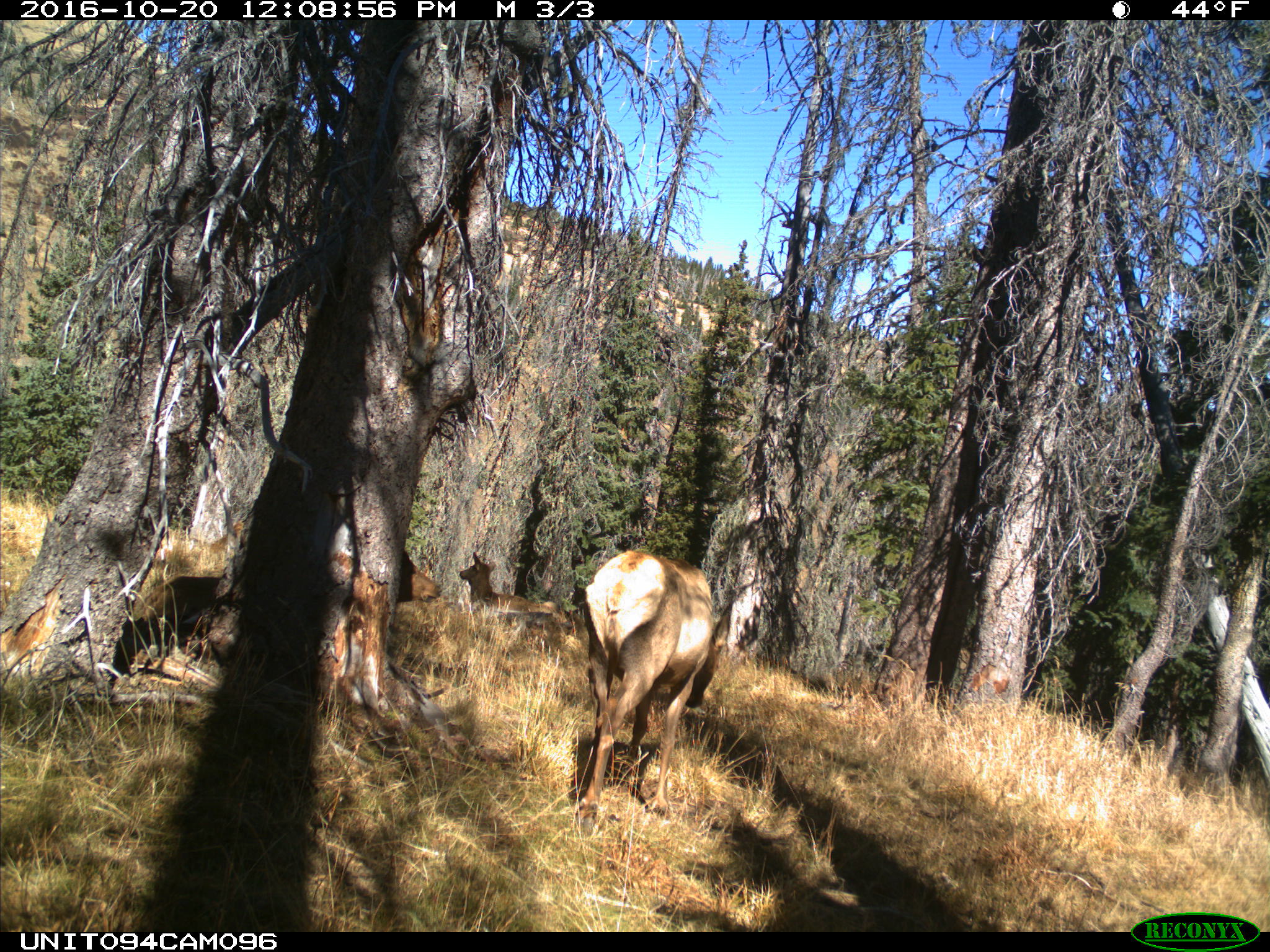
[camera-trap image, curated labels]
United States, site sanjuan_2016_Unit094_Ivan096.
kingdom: Animalia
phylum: Chordata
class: Mammalia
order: Artiodactyla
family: Cervidae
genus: Cervus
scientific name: Cervus elaphus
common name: red deer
Cervus elaphus (red deer).